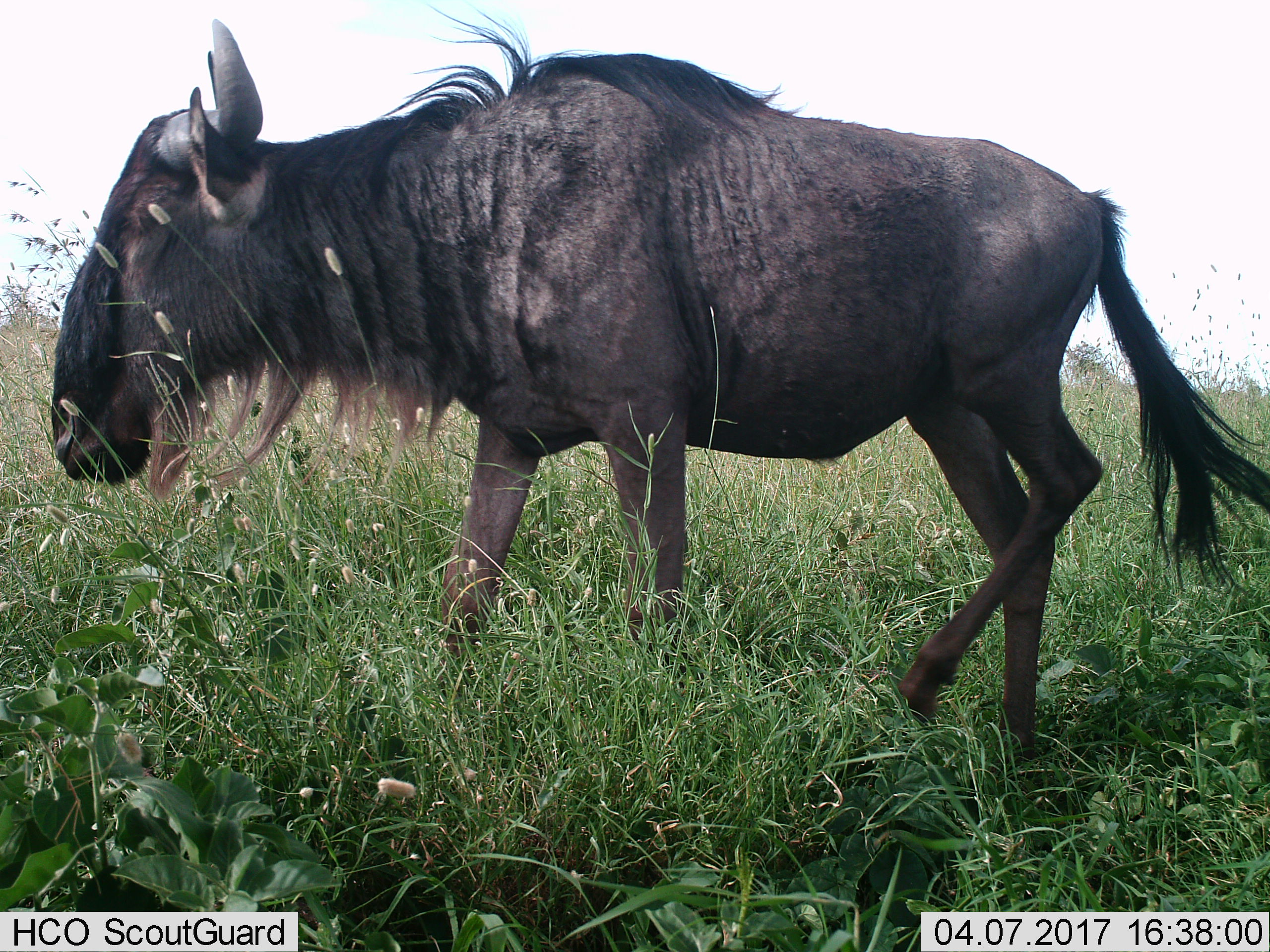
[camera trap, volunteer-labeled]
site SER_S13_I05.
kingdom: Animalia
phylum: Chordata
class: Mammalia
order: Artiodactyla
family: Bovidae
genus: Connochaetes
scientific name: Connochaetes taurinus taurinus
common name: blue wildebeest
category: wildebeestblue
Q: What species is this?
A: Wildebeestblue (blue wildebeest) (Connochaetes taurinus taurinus).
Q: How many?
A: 1.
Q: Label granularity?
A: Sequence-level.